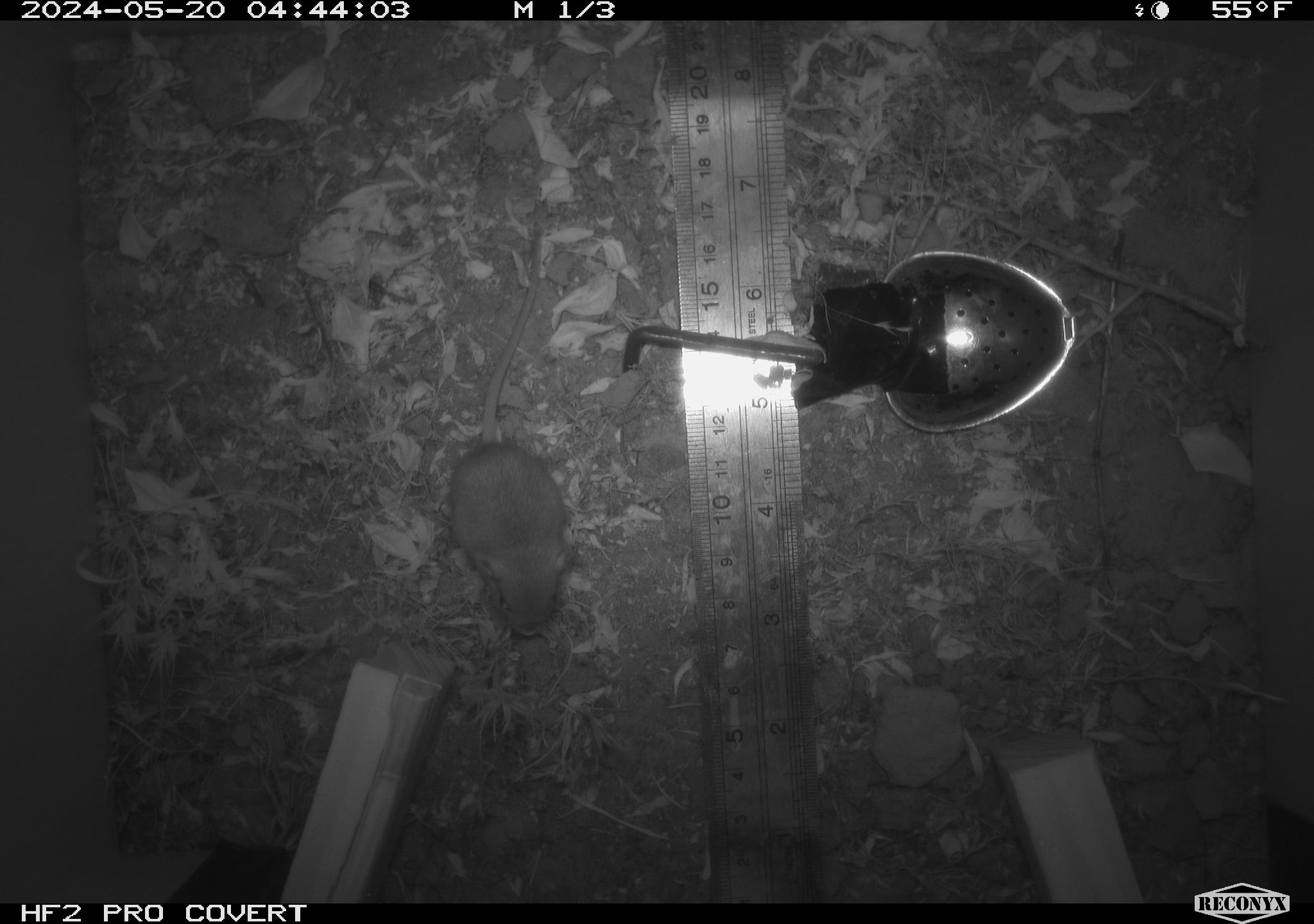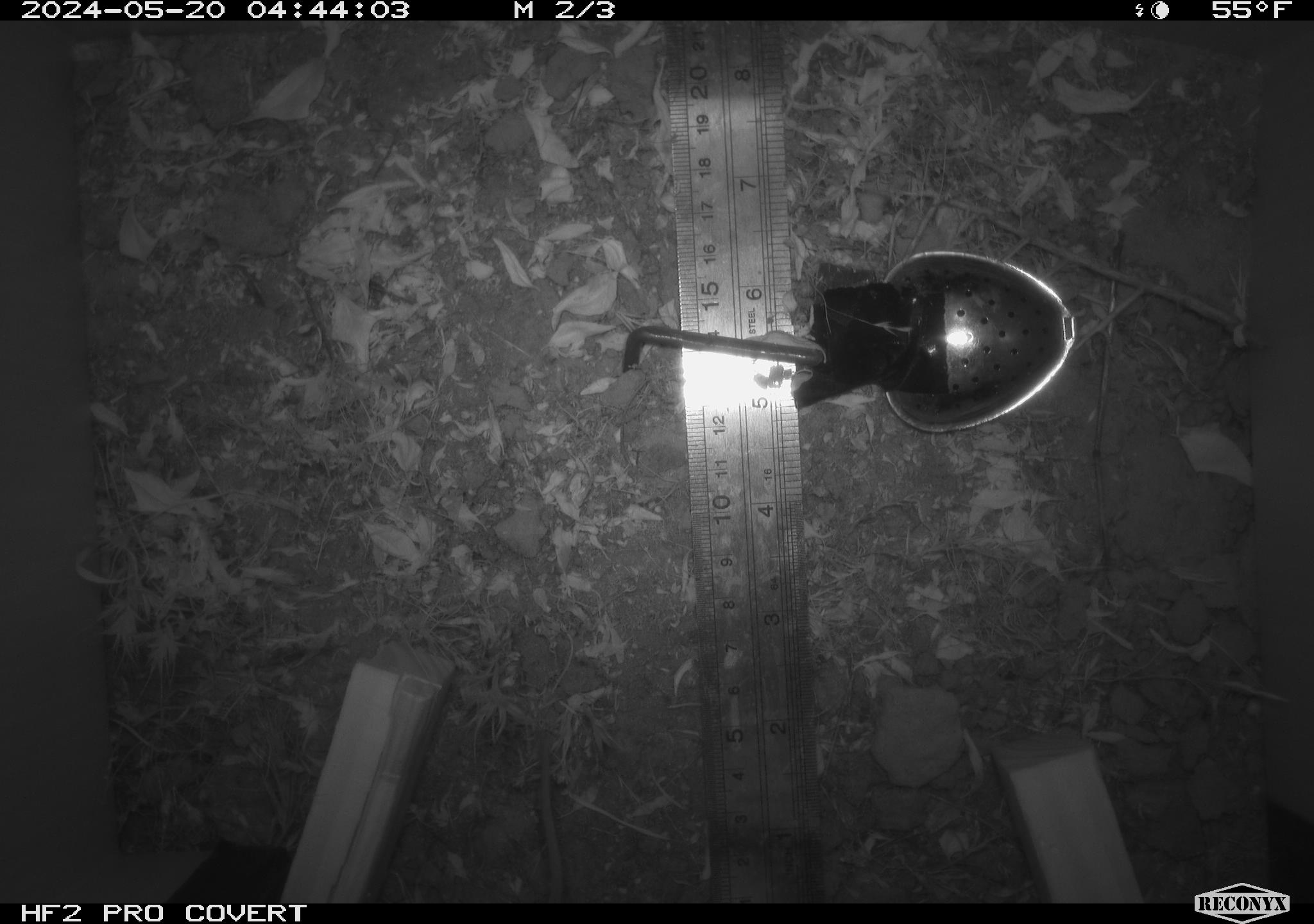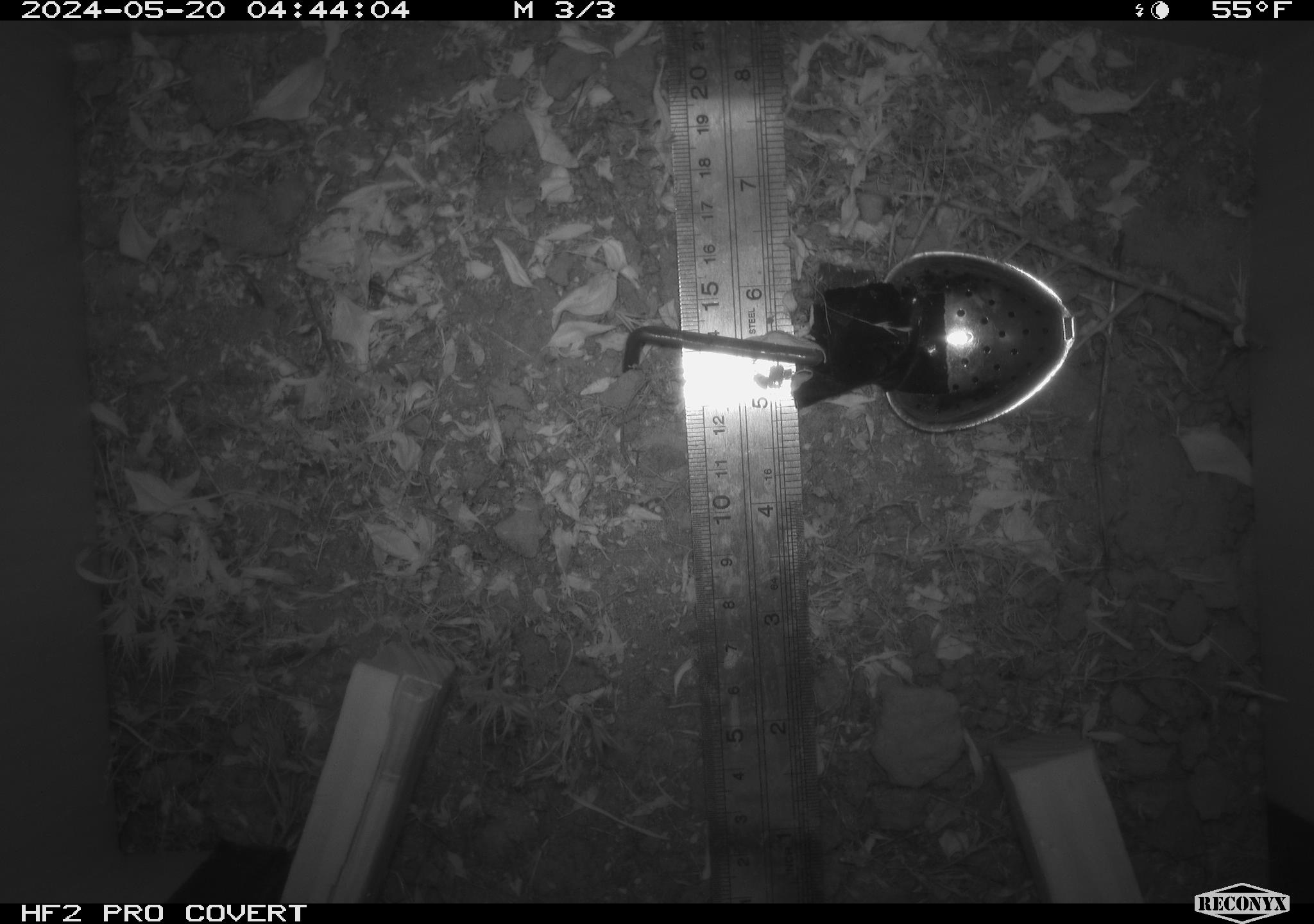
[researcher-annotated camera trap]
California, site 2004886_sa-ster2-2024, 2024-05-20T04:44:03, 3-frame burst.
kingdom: Animalia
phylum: Chordata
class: Mammalia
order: Rodentia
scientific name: Rodentia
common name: mouse species